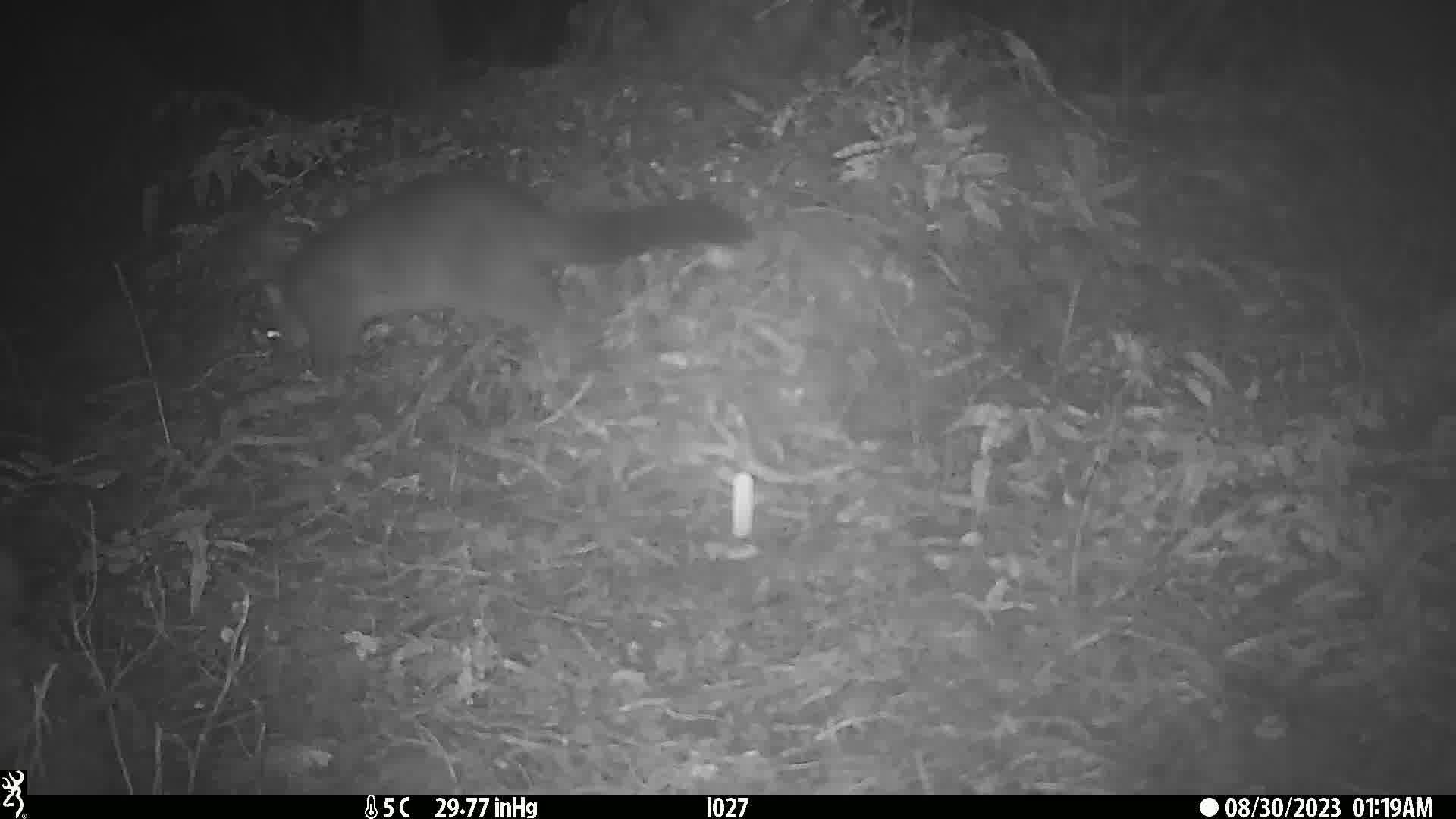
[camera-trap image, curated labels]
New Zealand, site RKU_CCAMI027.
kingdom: Animalia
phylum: Chordata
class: Mammalia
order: Diprotodontia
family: Phalangeridae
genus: Trichosurus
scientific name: Trichosurus vulpecula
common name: common brushtail possum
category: possum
Possum (common brushtail possum) (Trichosurus vulpecula).